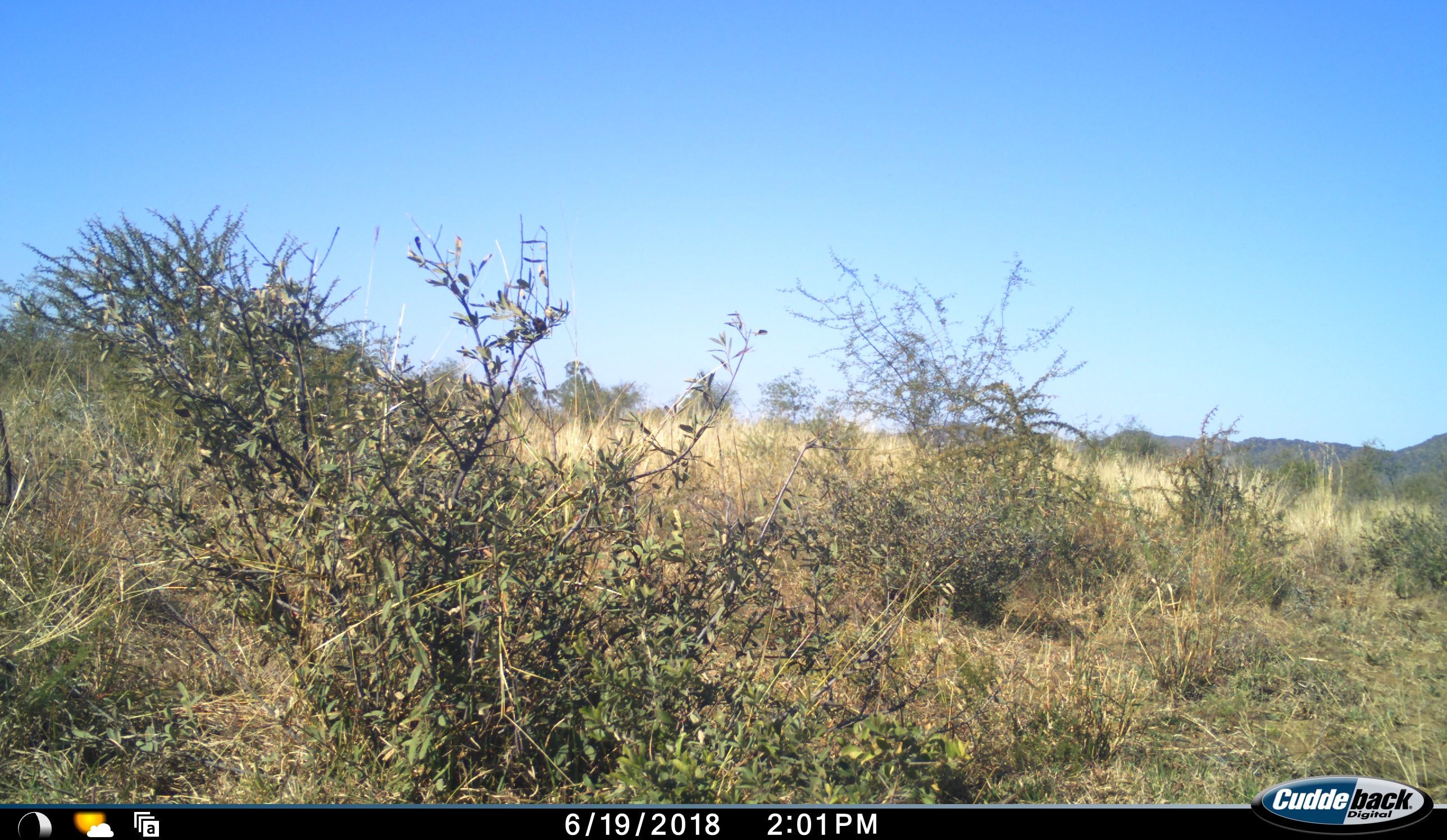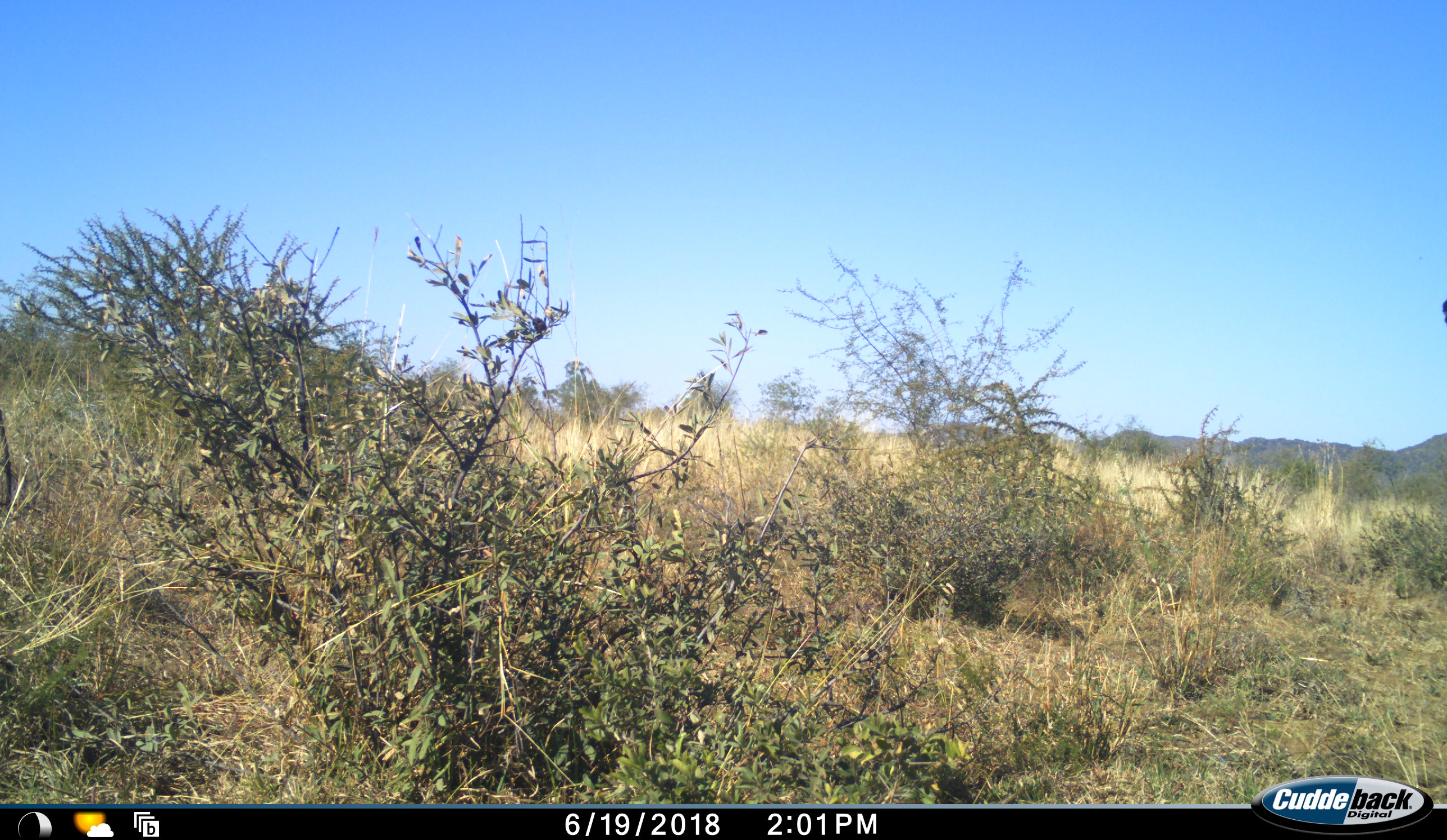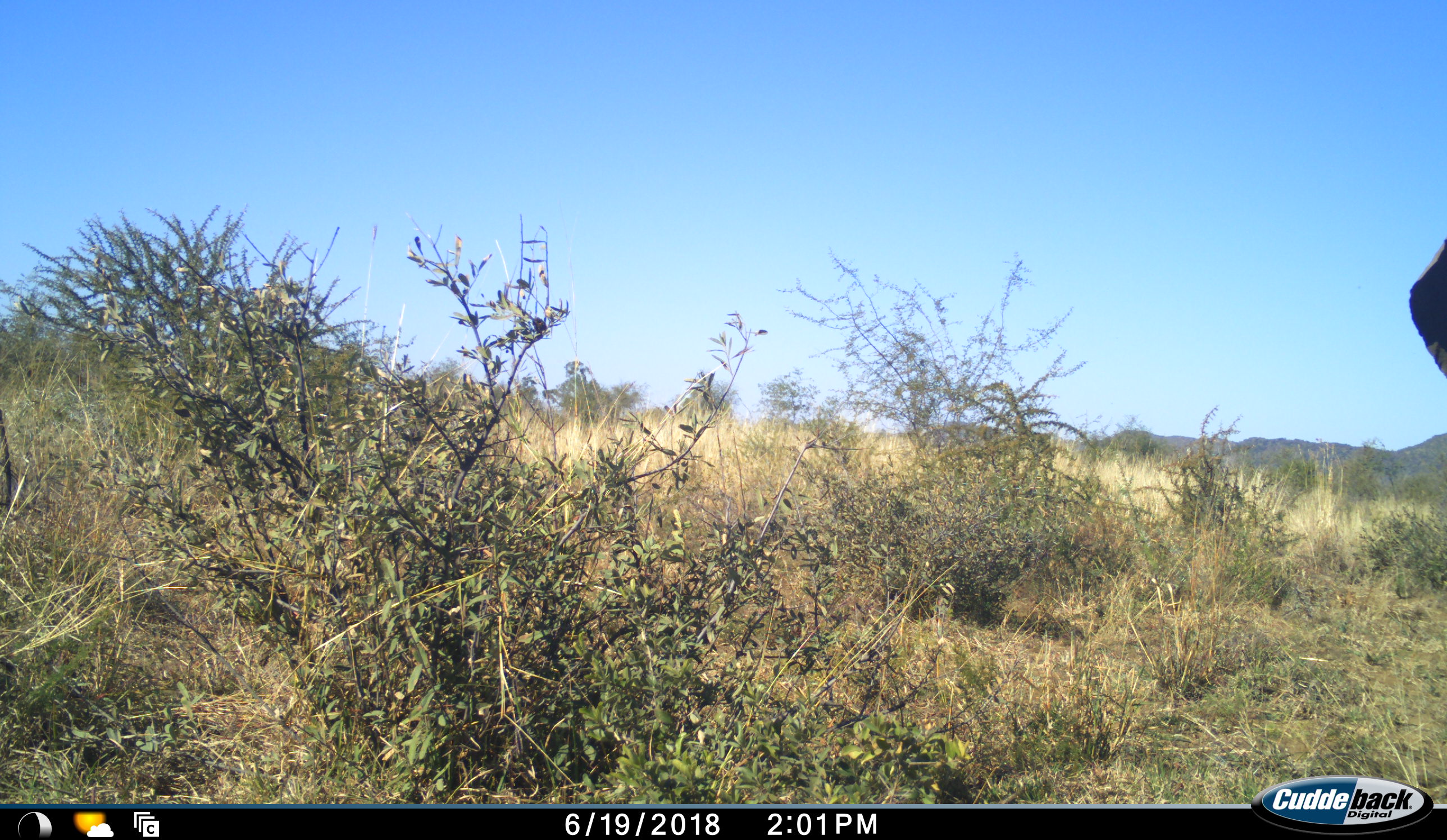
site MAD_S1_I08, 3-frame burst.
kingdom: Animalia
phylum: Chordata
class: Mammalia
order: Proboscidea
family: Elephantidae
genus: Loxodonta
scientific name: Loxodonta africana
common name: african bush elephant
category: elephant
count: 1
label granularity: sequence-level